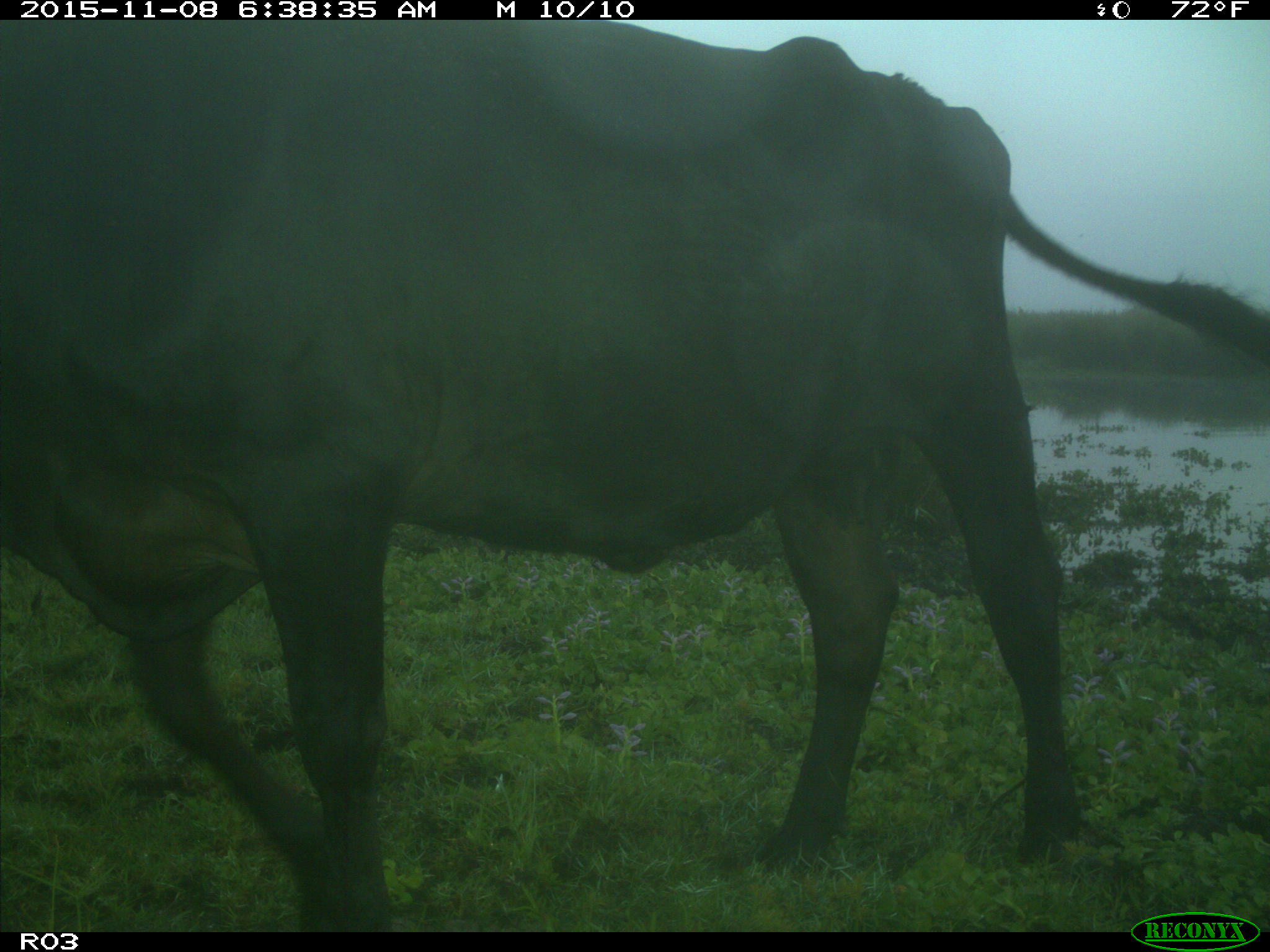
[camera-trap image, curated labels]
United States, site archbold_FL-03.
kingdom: Animalia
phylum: Chordata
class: Mammalia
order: Artiodactyla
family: Bovidae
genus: Bos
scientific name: Bos taurus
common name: domestic cow